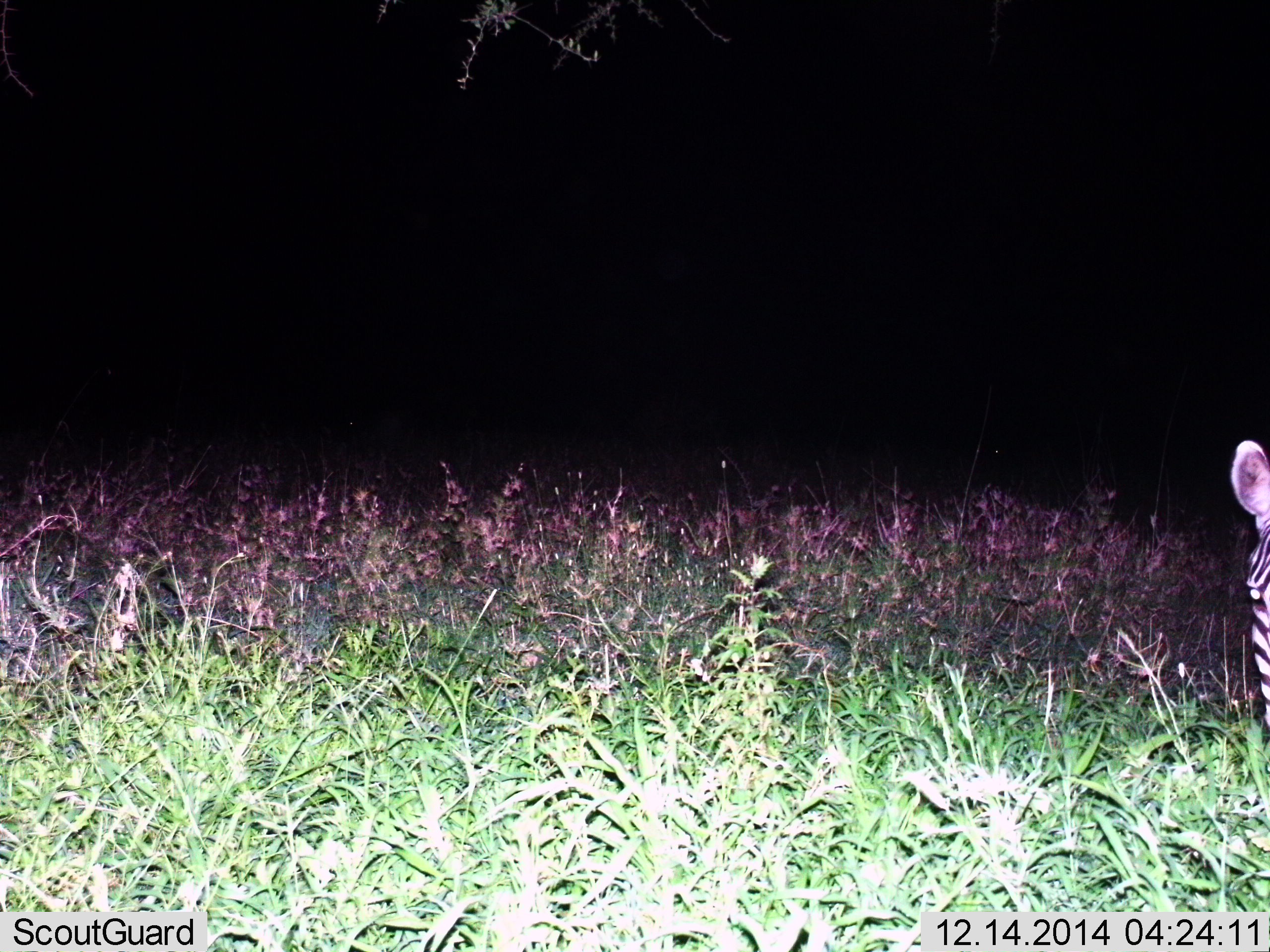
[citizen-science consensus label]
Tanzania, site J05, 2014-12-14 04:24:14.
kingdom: Animalia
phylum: Chordata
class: Mammalia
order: Perissodactyla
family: Equidae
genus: Equus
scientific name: Equus quagga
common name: plains zebra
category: zebra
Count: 1.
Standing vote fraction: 80%.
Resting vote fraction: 10%.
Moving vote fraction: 0%.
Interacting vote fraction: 0%.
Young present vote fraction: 0%.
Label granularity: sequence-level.